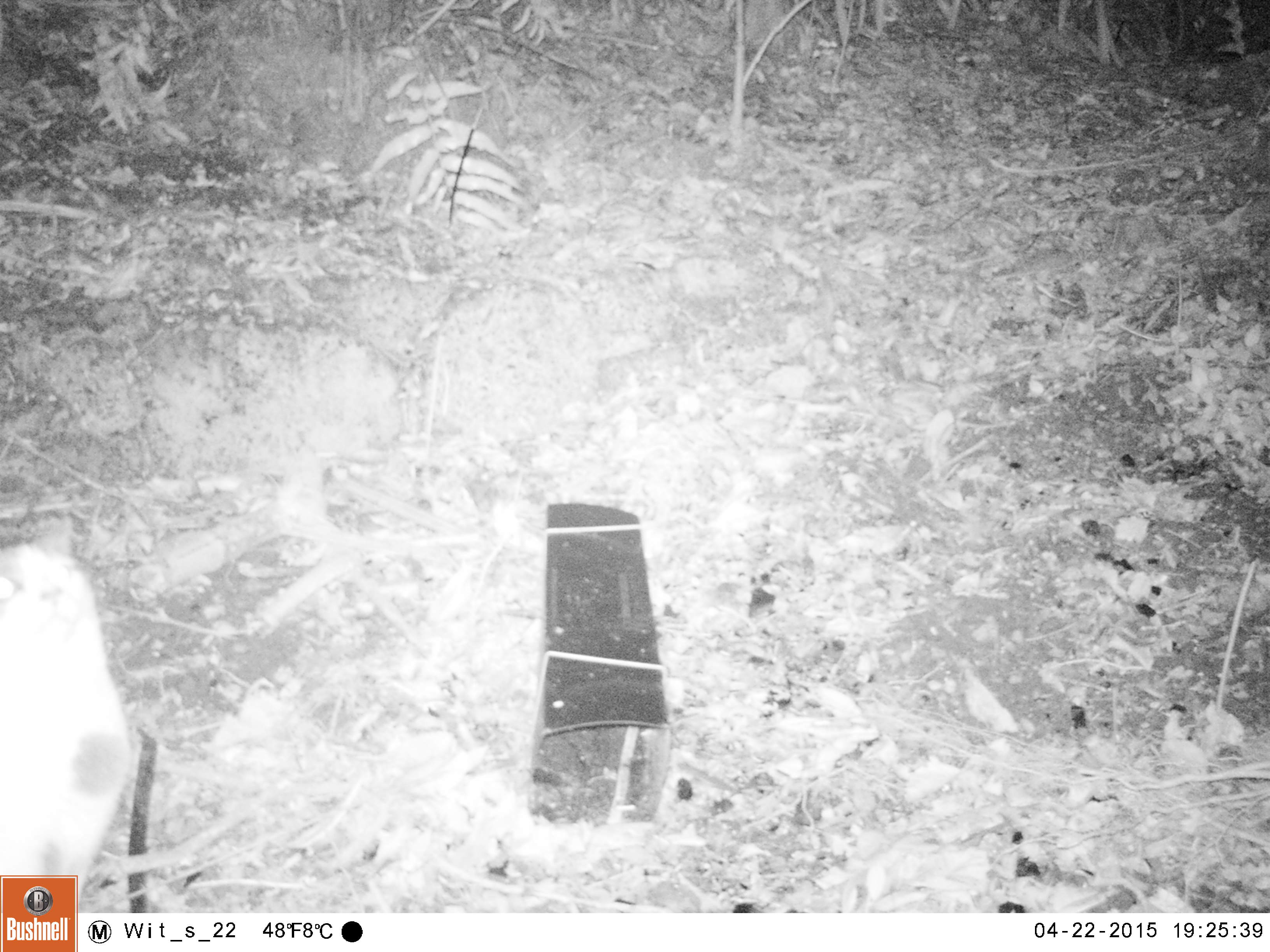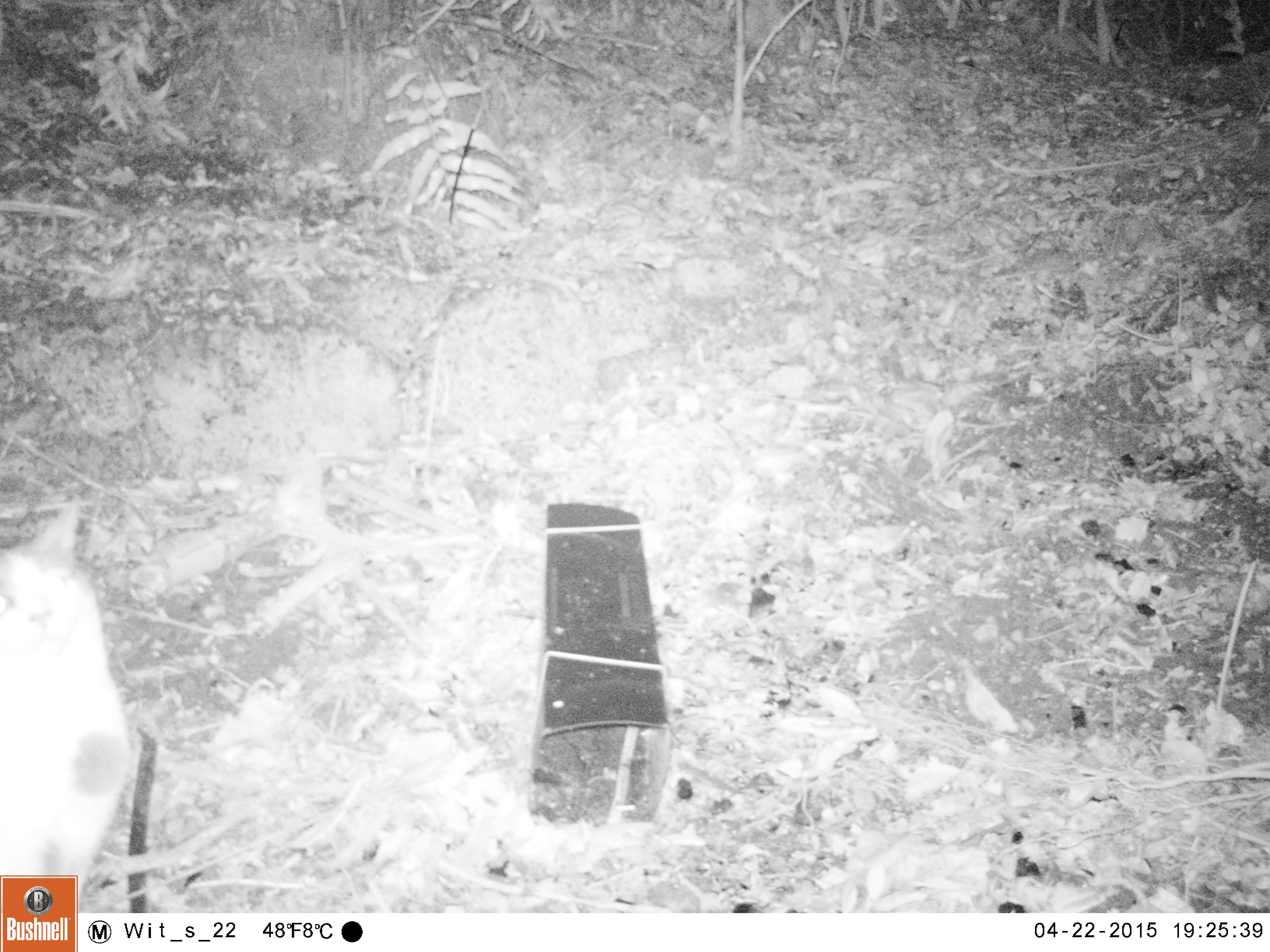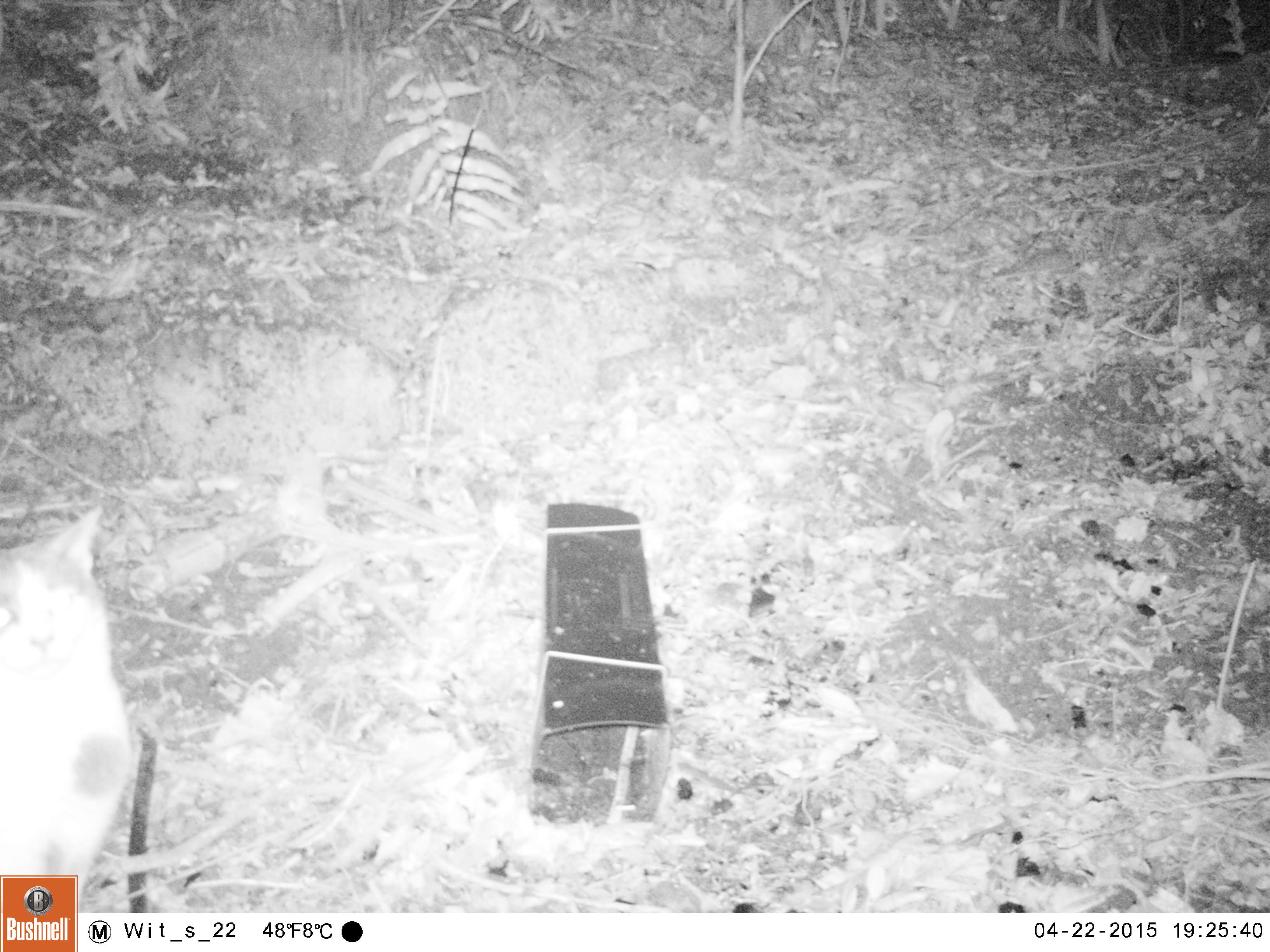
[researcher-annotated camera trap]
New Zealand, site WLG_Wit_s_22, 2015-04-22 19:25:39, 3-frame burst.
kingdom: Animalia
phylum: Chordata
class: Mammalia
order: Carnivora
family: Felidae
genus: Felis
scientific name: Felis catus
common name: domestic cat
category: cat